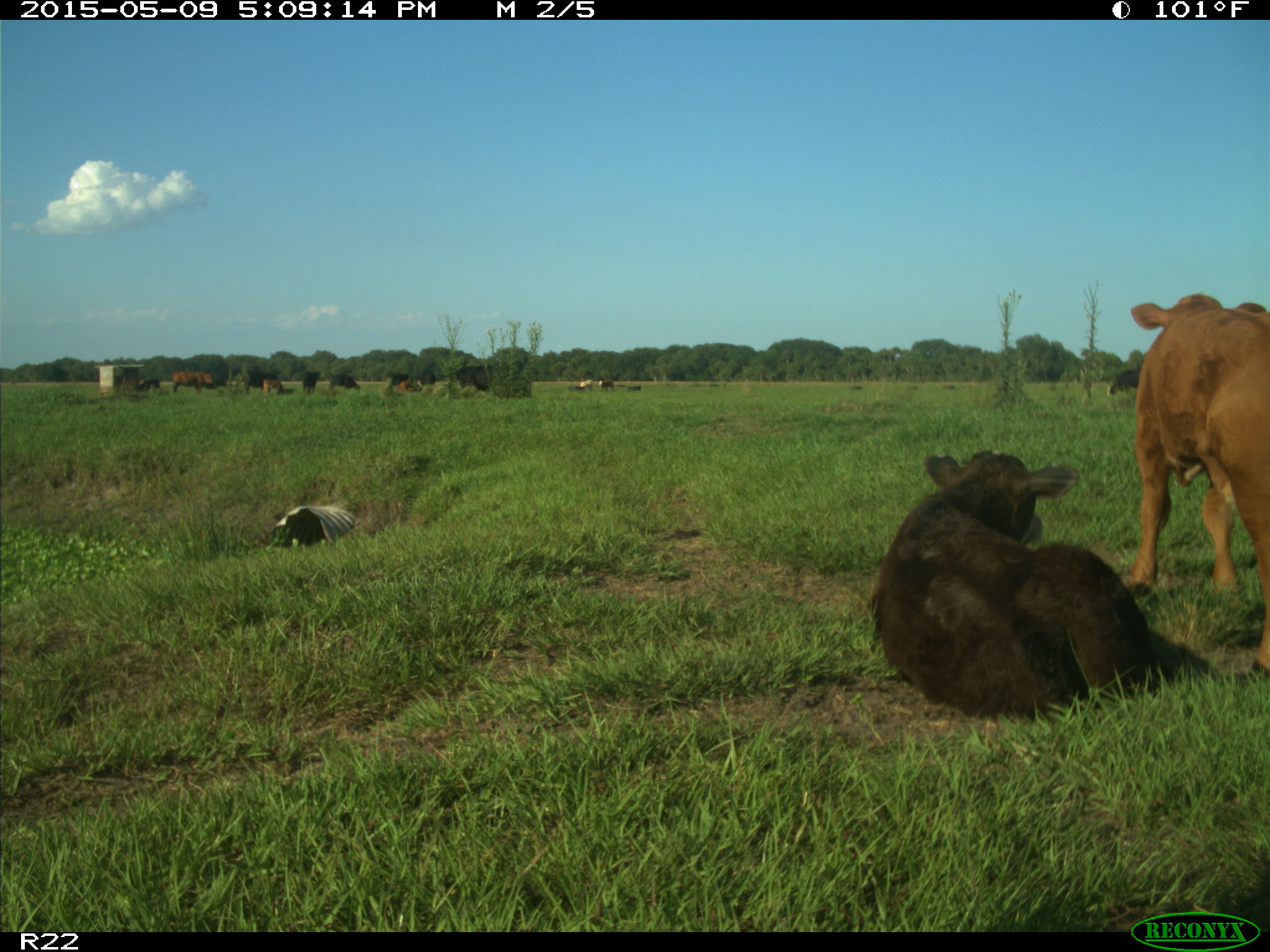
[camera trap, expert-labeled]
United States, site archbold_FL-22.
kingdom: Animalia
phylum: Chordata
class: Mammalia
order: Artiodactyla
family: Bovidae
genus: Bos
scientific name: Bos taurus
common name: domestic cow